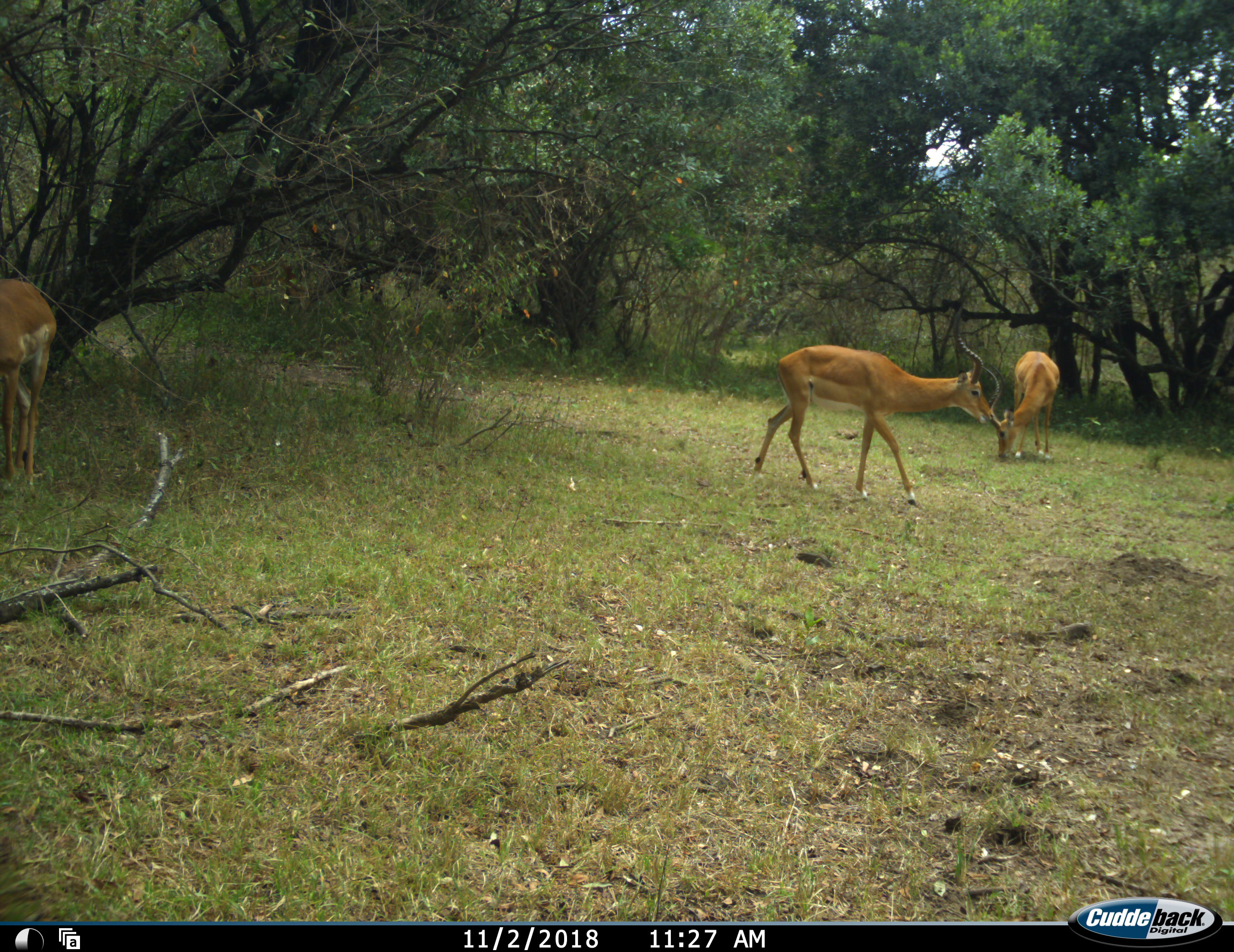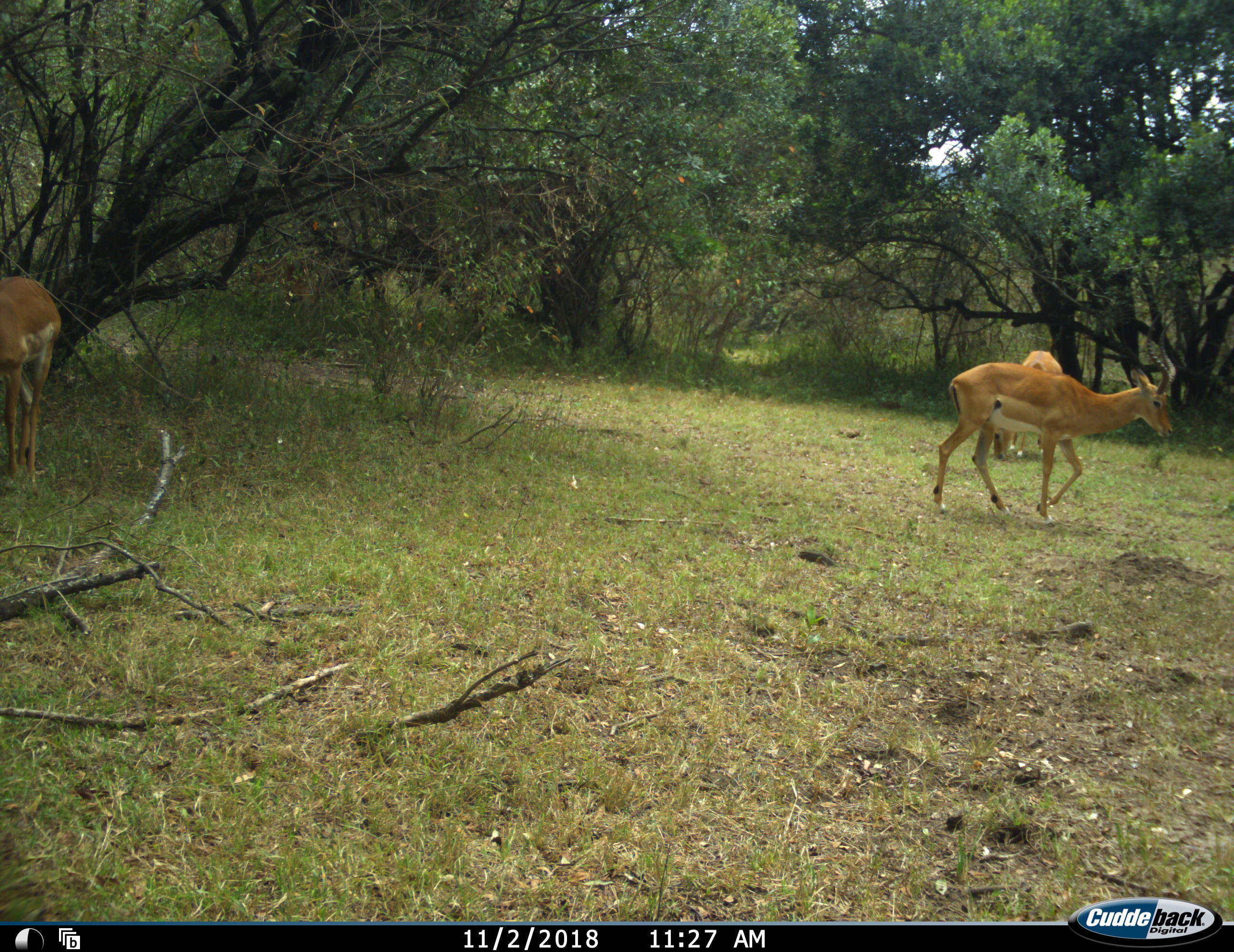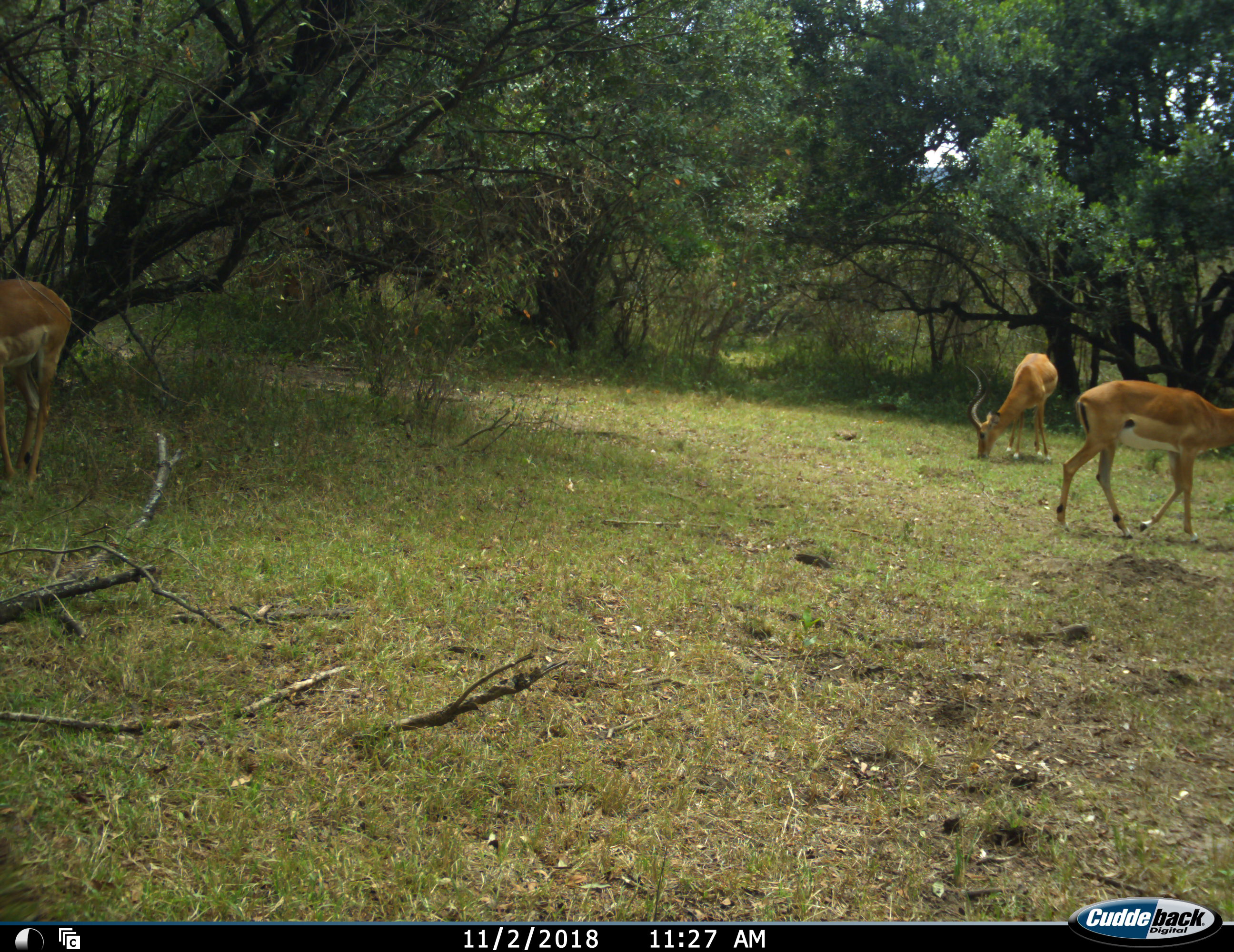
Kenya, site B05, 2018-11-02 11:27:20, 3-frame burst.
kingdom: Animalia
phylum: Chordata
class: Mammalia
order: Artiodactyla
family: Bovidae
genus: Aepyceros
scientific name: Aepyceros melampus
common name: impala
Impala (Aepyceros melampus), count 3. Behavior (volunteer vote fractions): standing 22%, resting 0%, moving 100%, interacting 0%. Young present (vote fraction): 0%. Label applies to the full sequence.